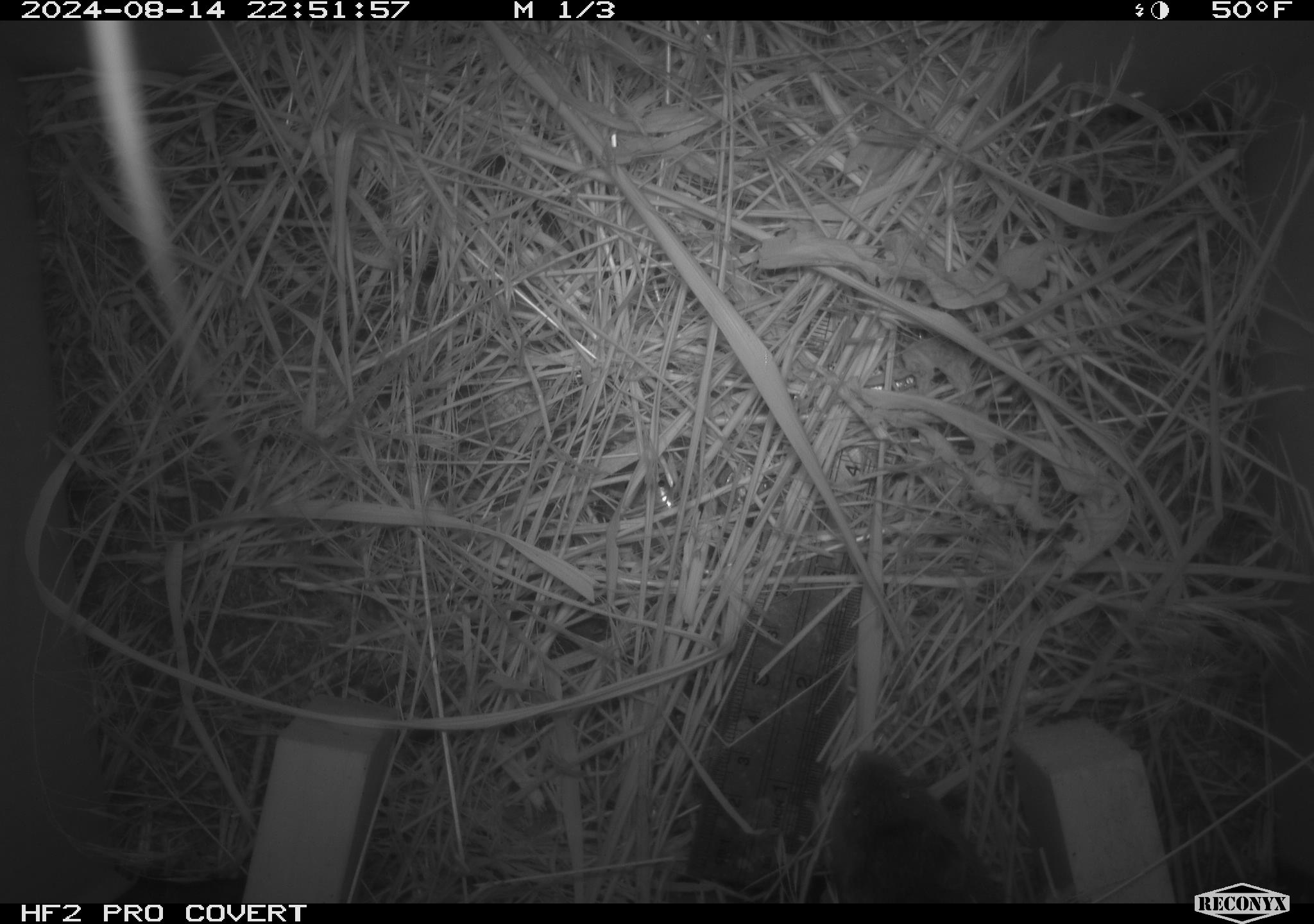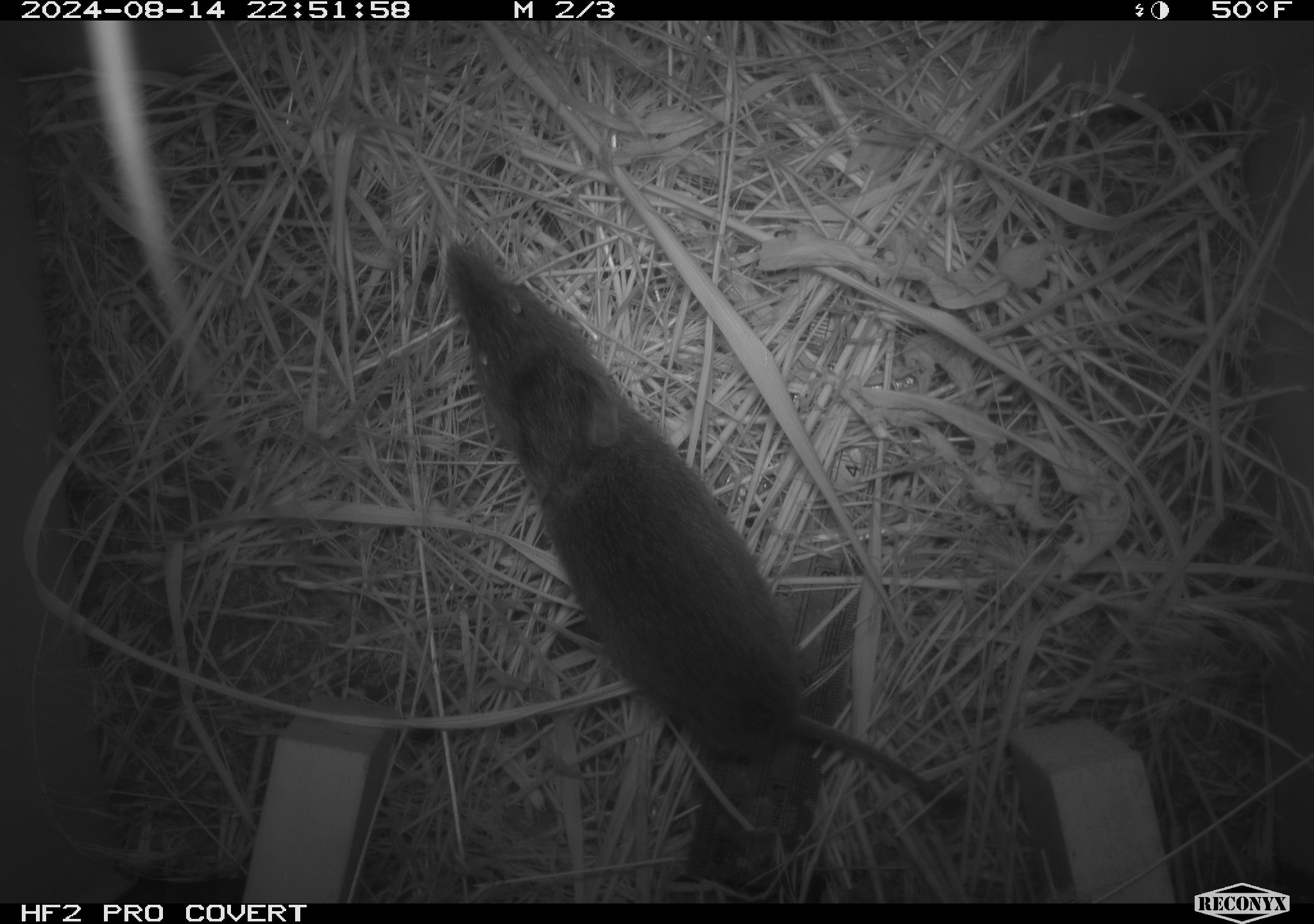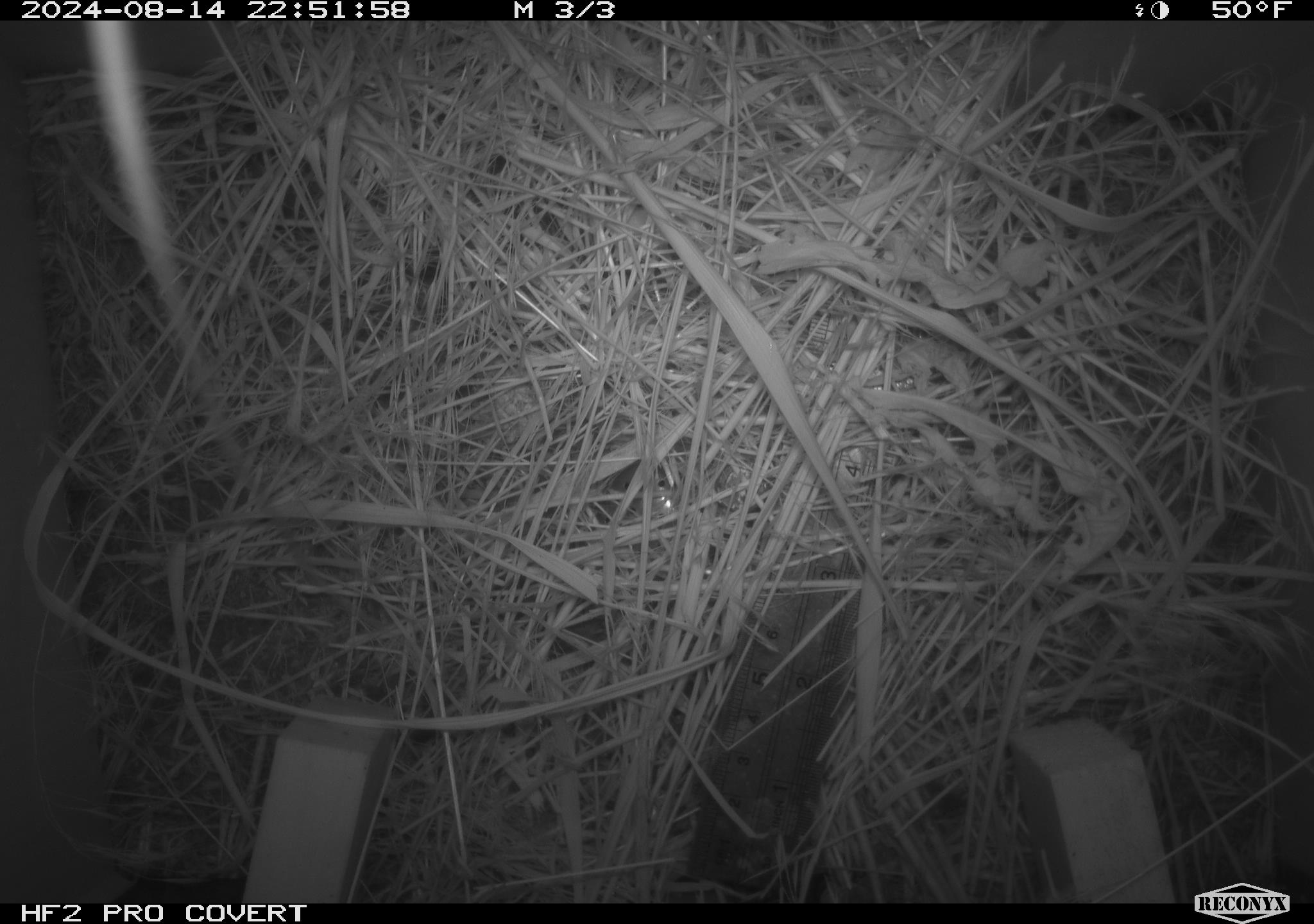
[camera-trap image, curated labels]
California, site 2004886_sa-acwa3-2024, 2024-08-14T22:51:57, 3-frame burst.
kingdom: Animalia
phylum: Chordata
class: Mammalia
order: Rodentia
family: Cricetidae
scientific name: Arvicolinae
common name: voles, lemmings, and muskrats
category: arvicolinae subfamily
Arvicolinae subfamily (voles, lemmings, and muskrats) (Arvicolinae).